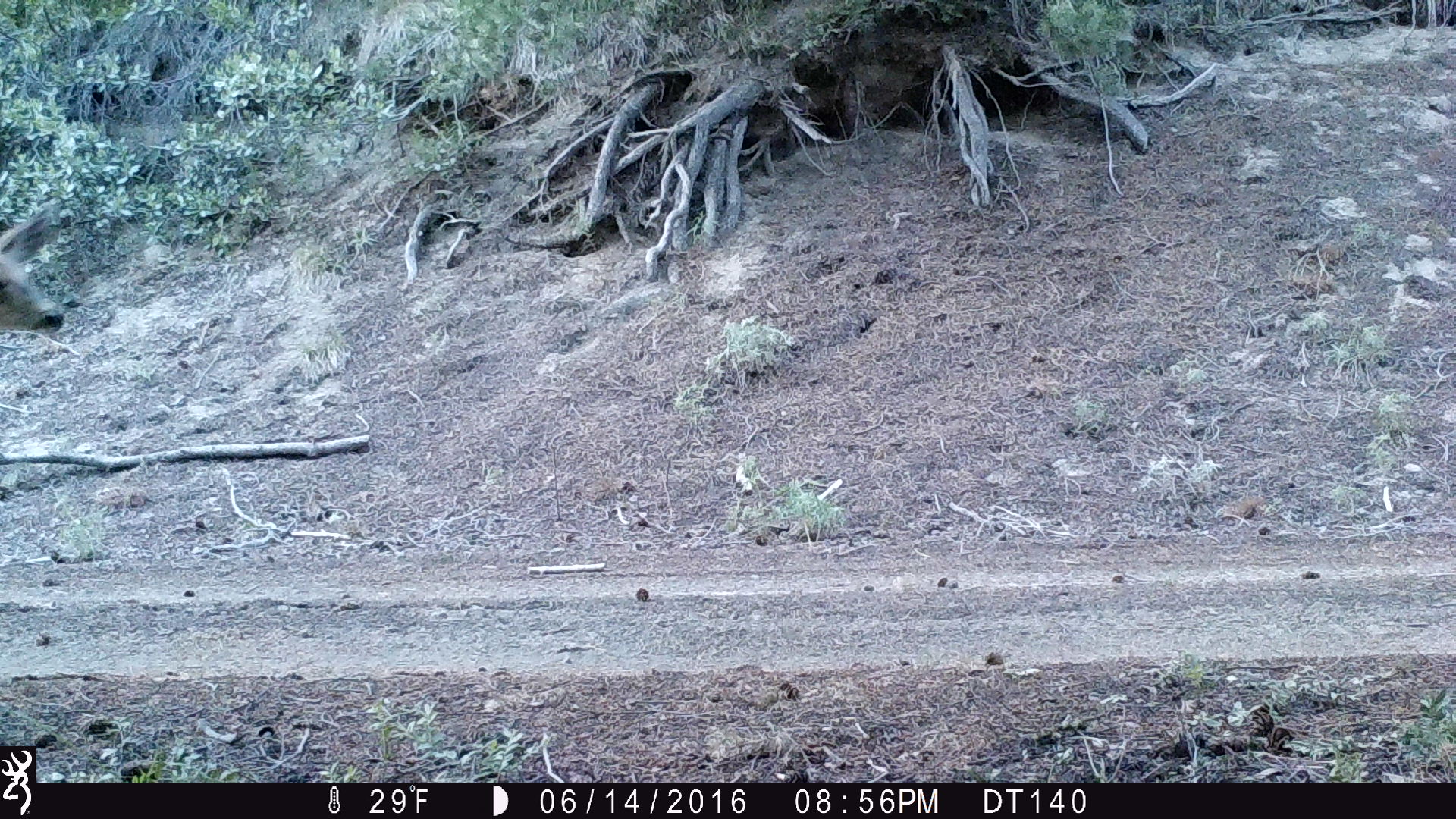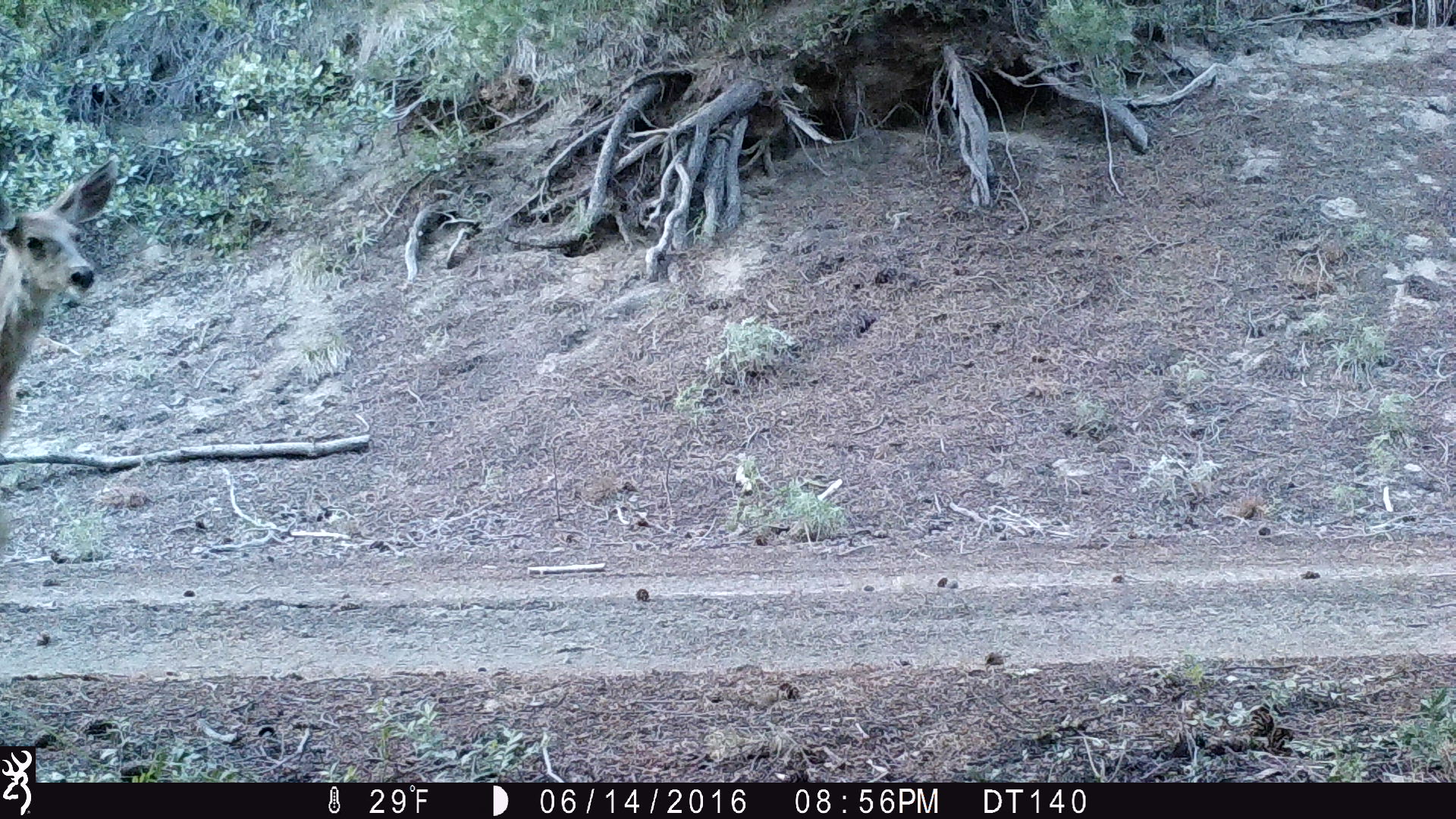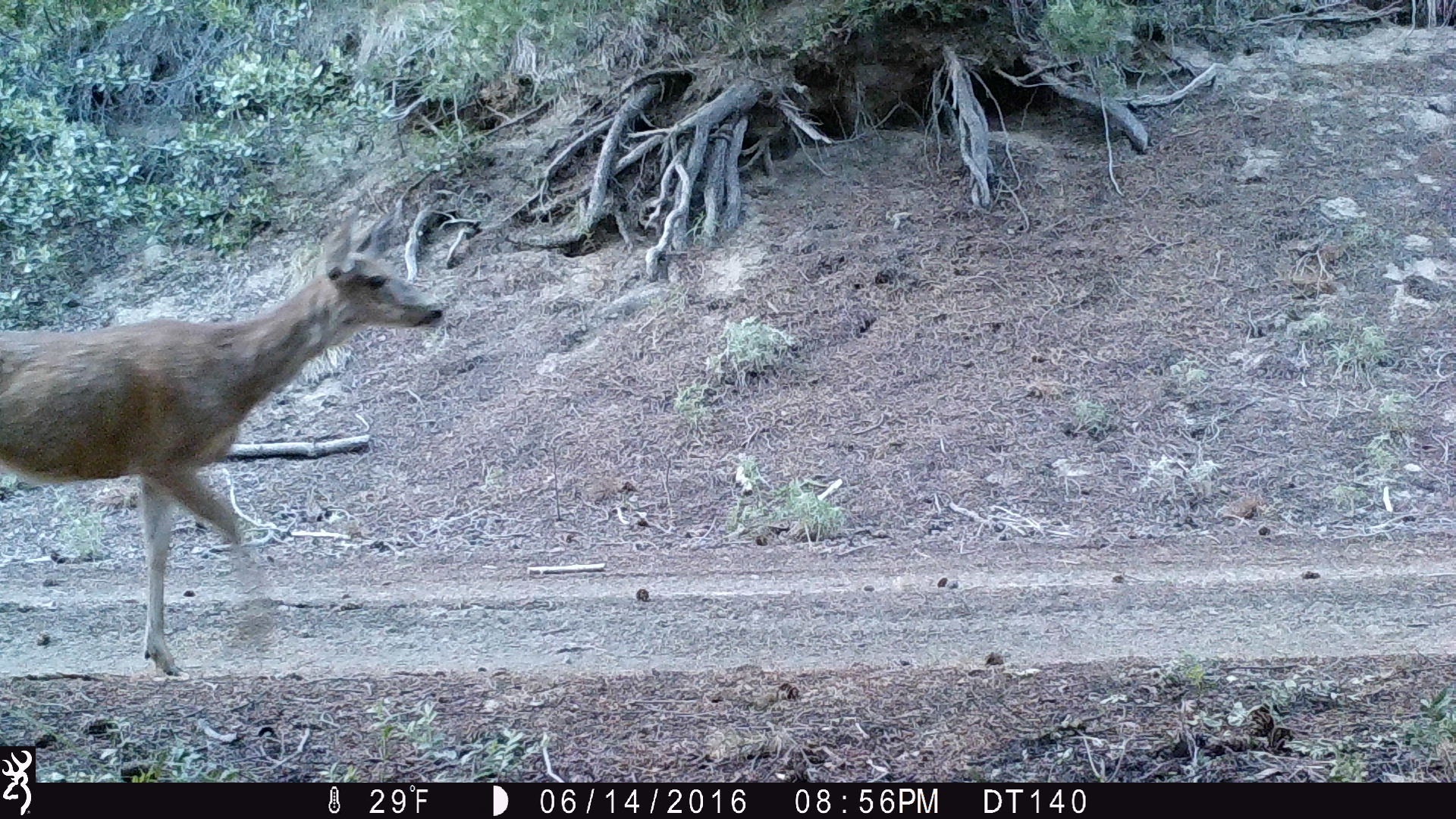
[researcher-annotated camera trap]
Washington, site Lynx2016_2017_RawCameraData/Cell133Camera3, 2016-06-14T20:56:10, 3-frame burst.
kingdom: Animalia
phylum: Chordata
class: Mammalia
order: Artiodactyla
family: Cervidae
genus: Odocoileus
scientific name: Odocoileus hemionus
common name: mule deer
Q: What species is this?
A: Odocoileus hemionus (mule deer).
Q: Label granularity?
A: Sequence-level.